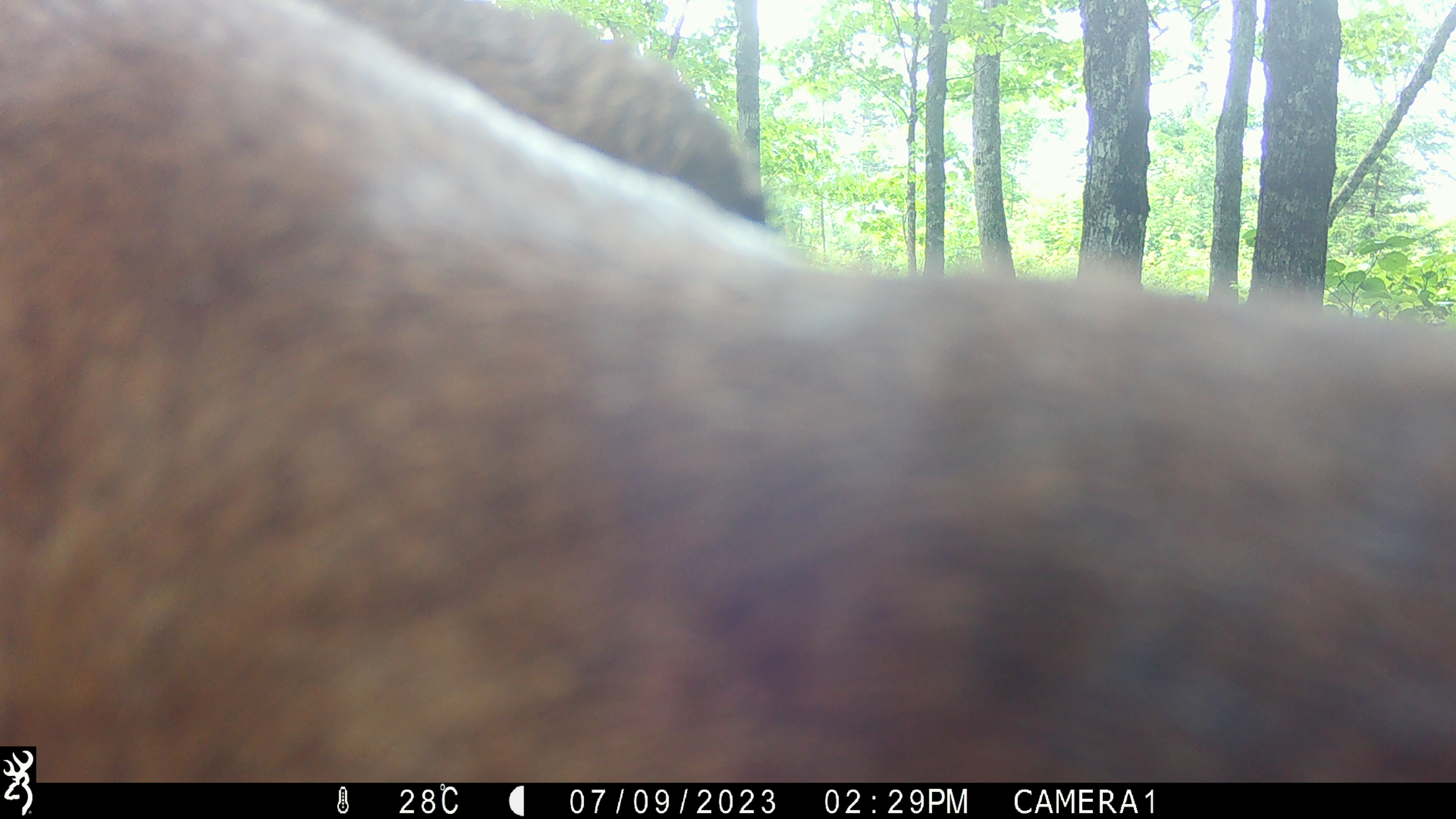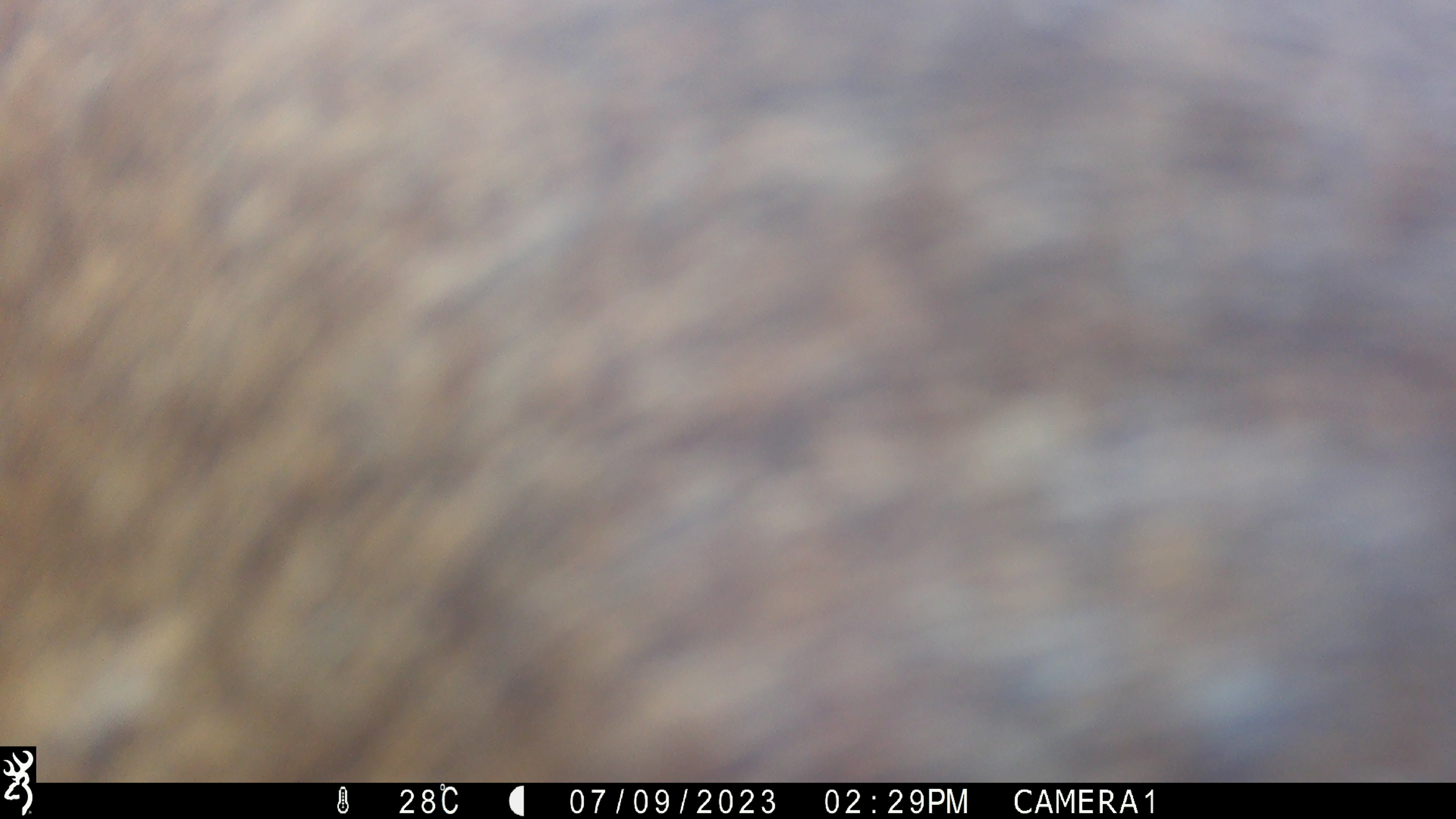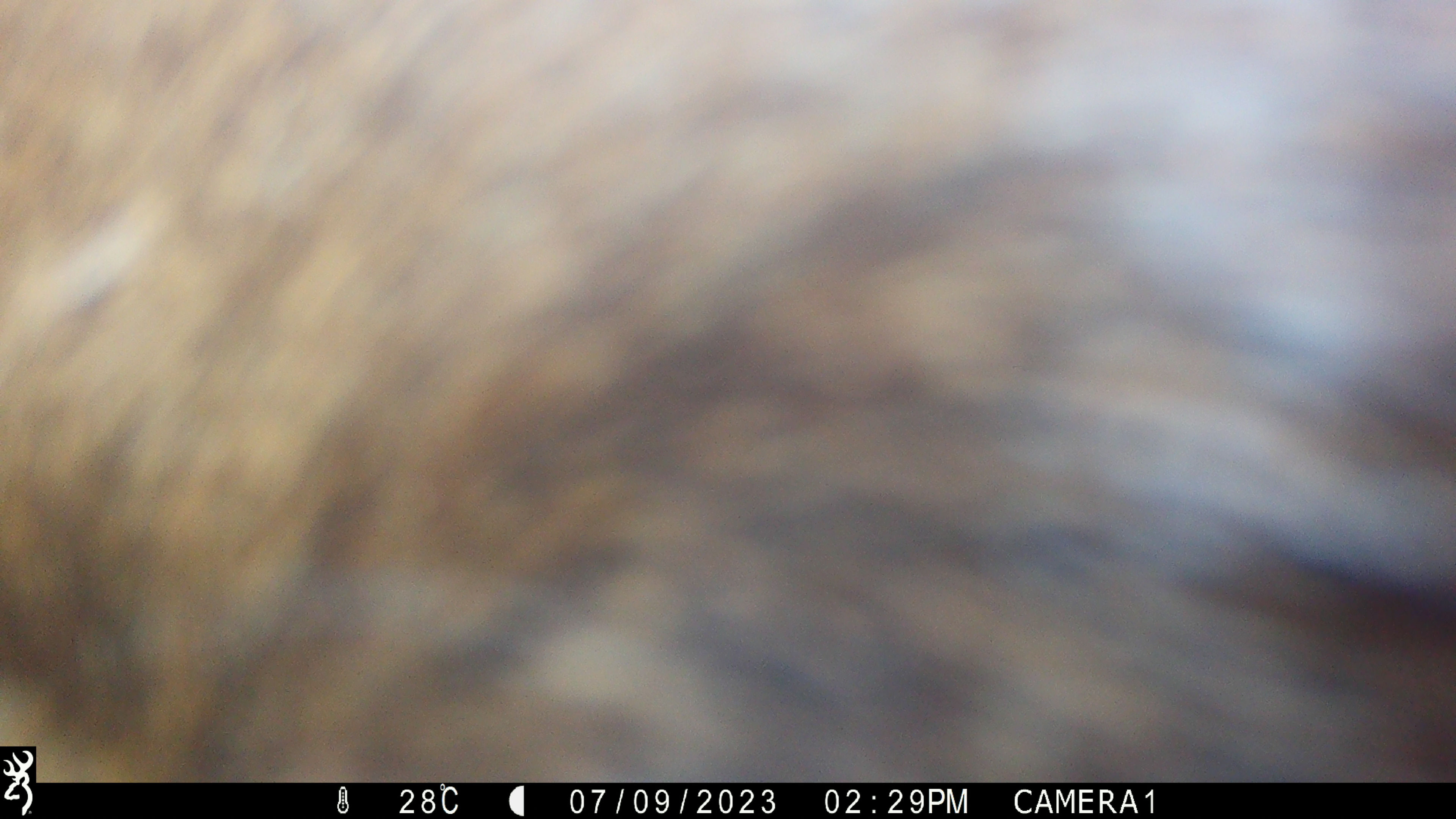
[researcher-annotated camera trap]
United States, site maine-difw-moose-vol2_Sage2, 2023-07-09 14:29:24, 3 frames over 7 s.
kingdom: Animalia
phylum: Chordata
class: Mammalia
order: Artiodactyla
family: Cervidae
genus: Alces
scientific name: Alces alces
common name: moose